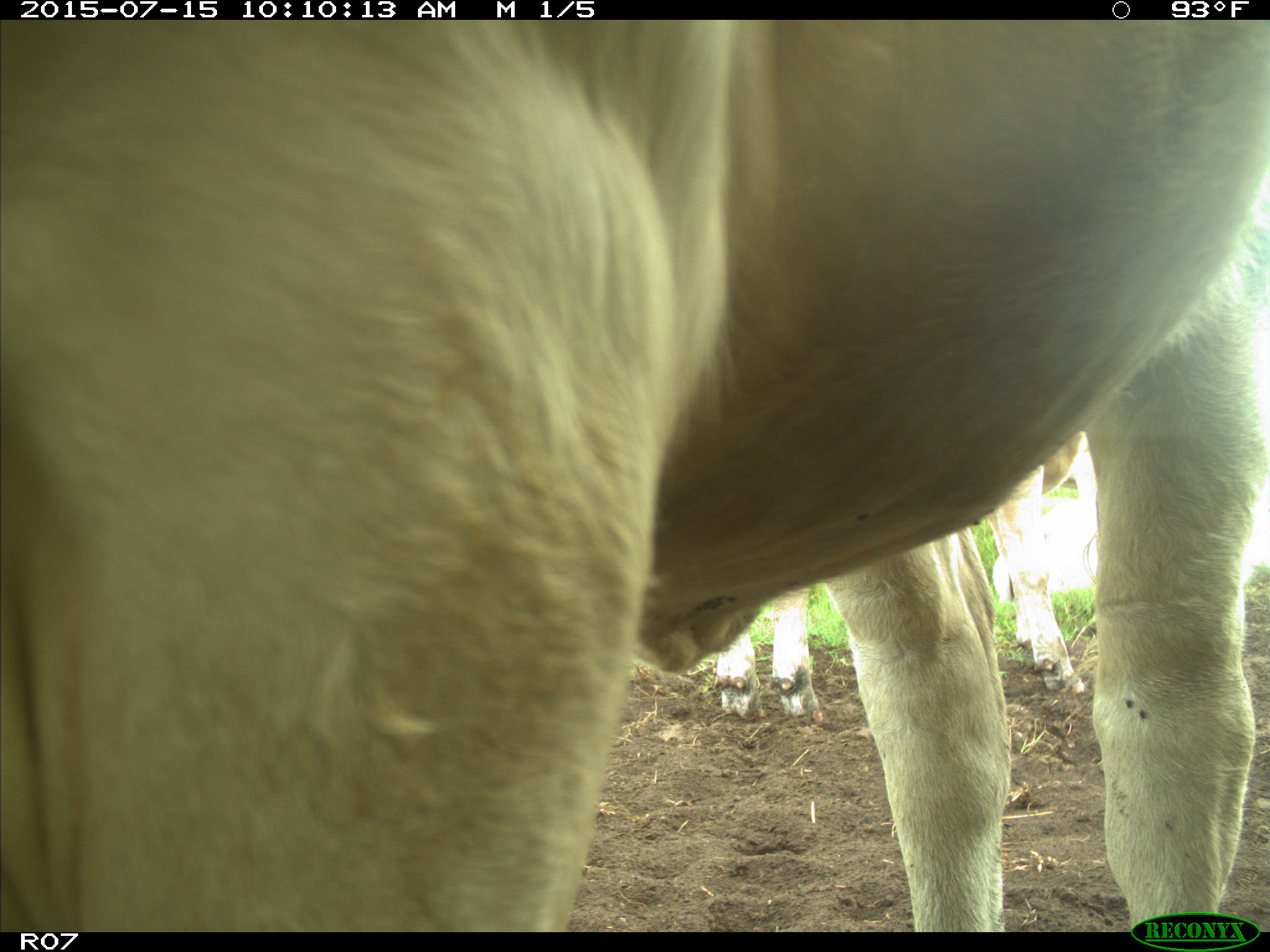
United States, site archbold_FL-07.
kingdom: Animalia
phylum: Chordata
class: Mammalia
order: Artiodactyla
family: Bovidae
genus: Bos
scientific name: Bos taurus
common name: domestic cow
Bos taurus (domestic cow).